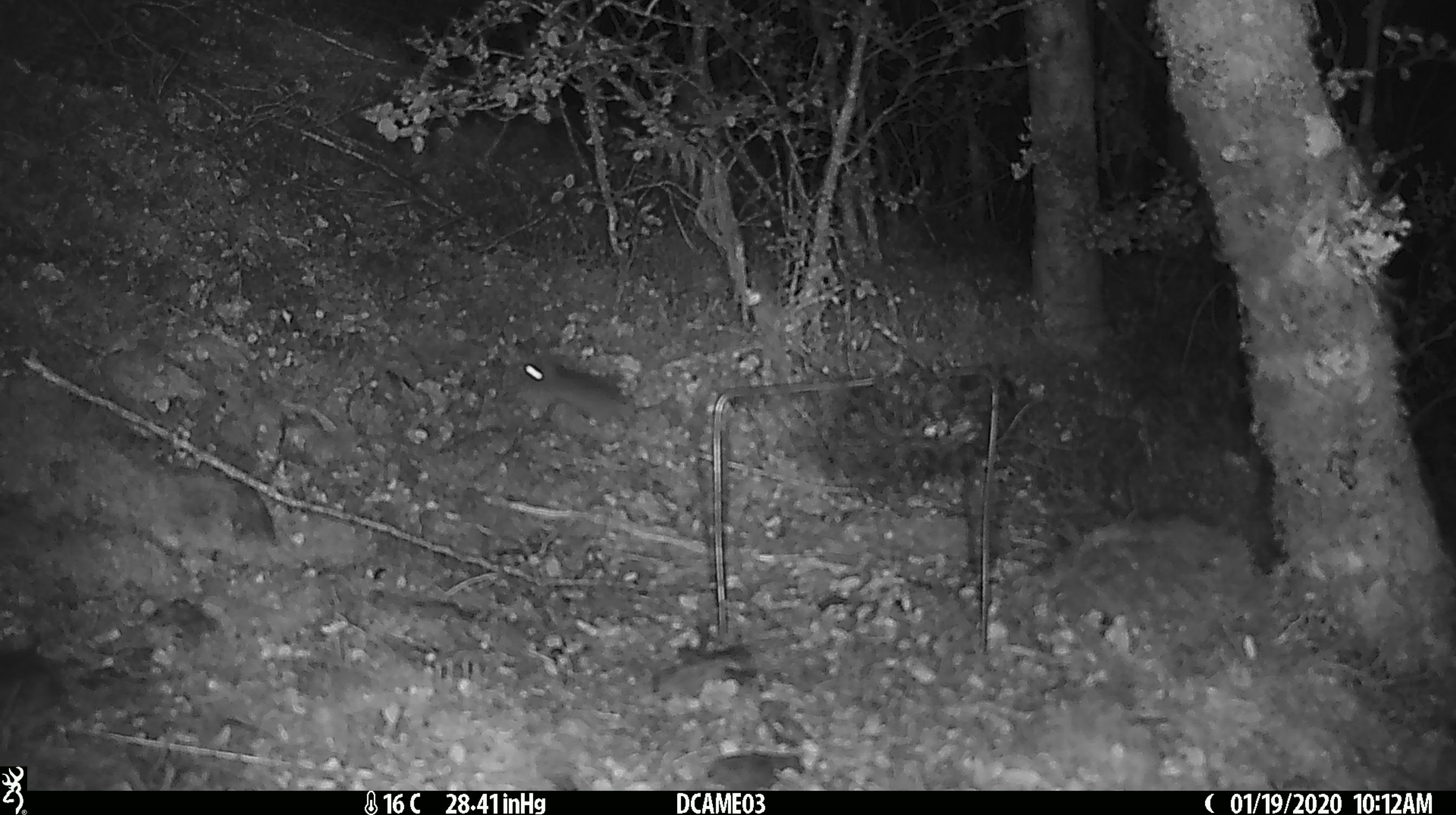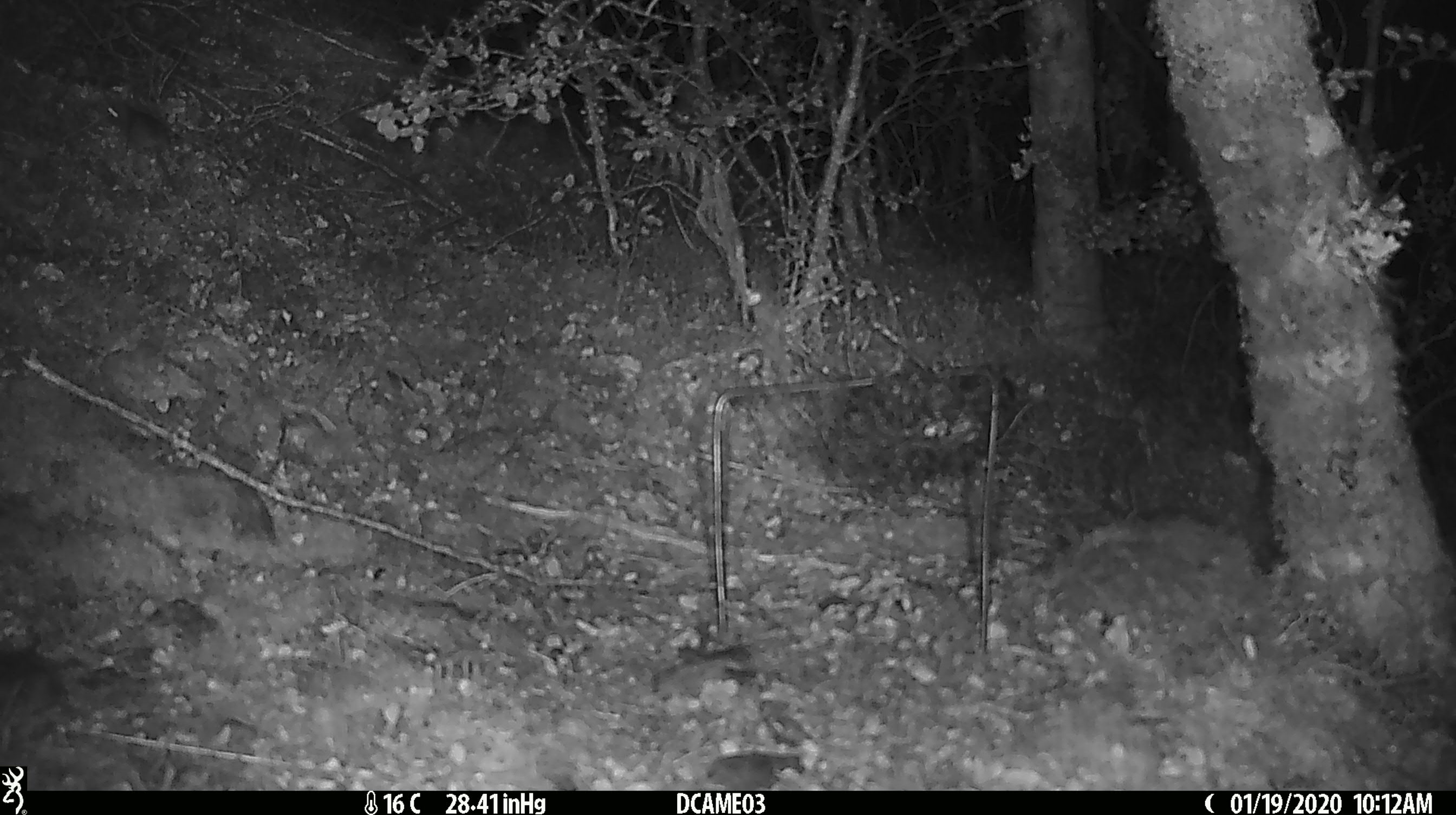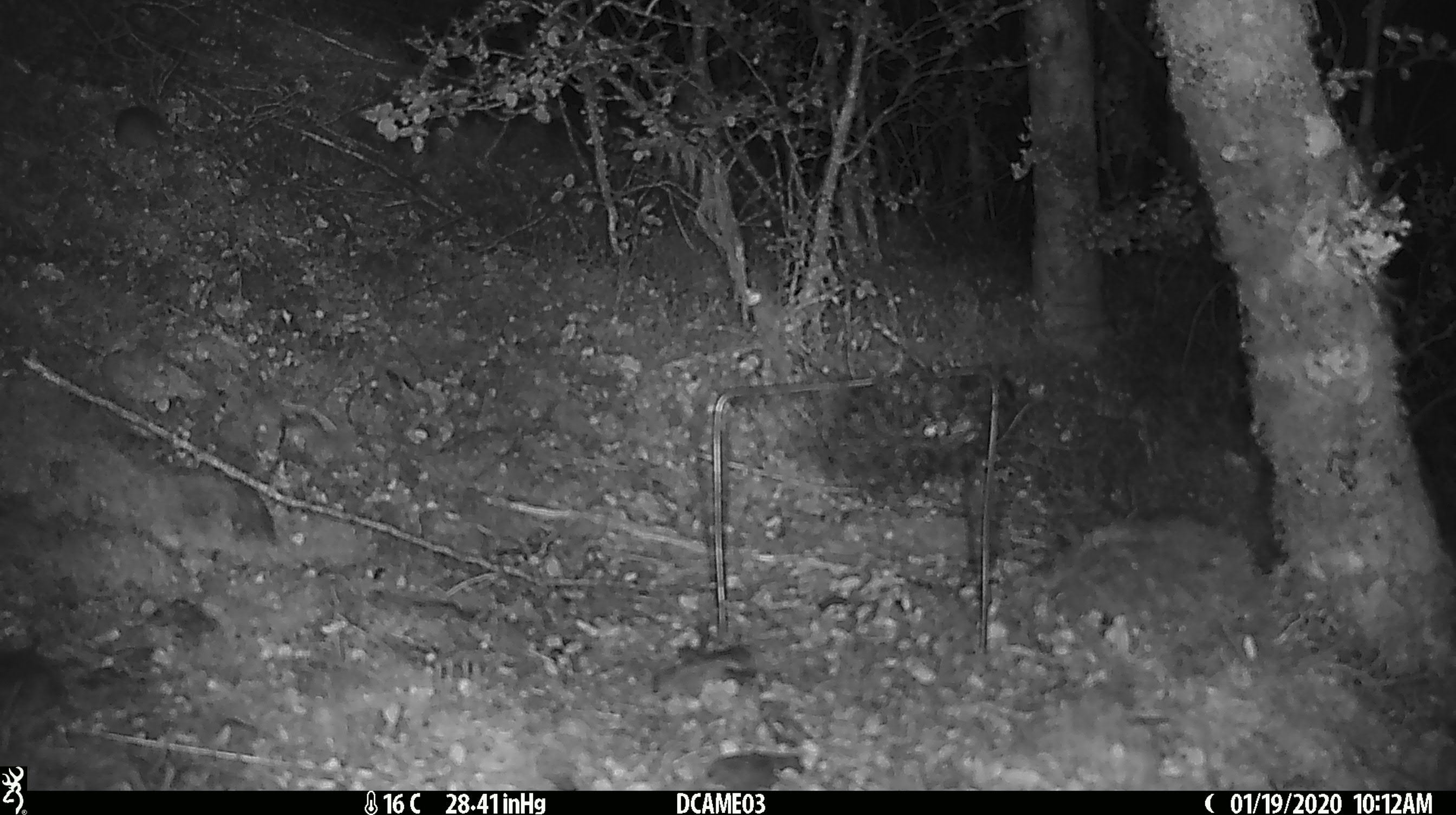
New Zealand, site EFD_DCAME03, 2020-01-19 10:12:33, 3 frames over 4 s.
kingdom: Animalia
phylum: Chordata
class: Mammalia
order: Rodentia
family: Muridae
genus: Mus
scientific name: Mus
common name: mouse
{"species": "mouse (Mus)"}